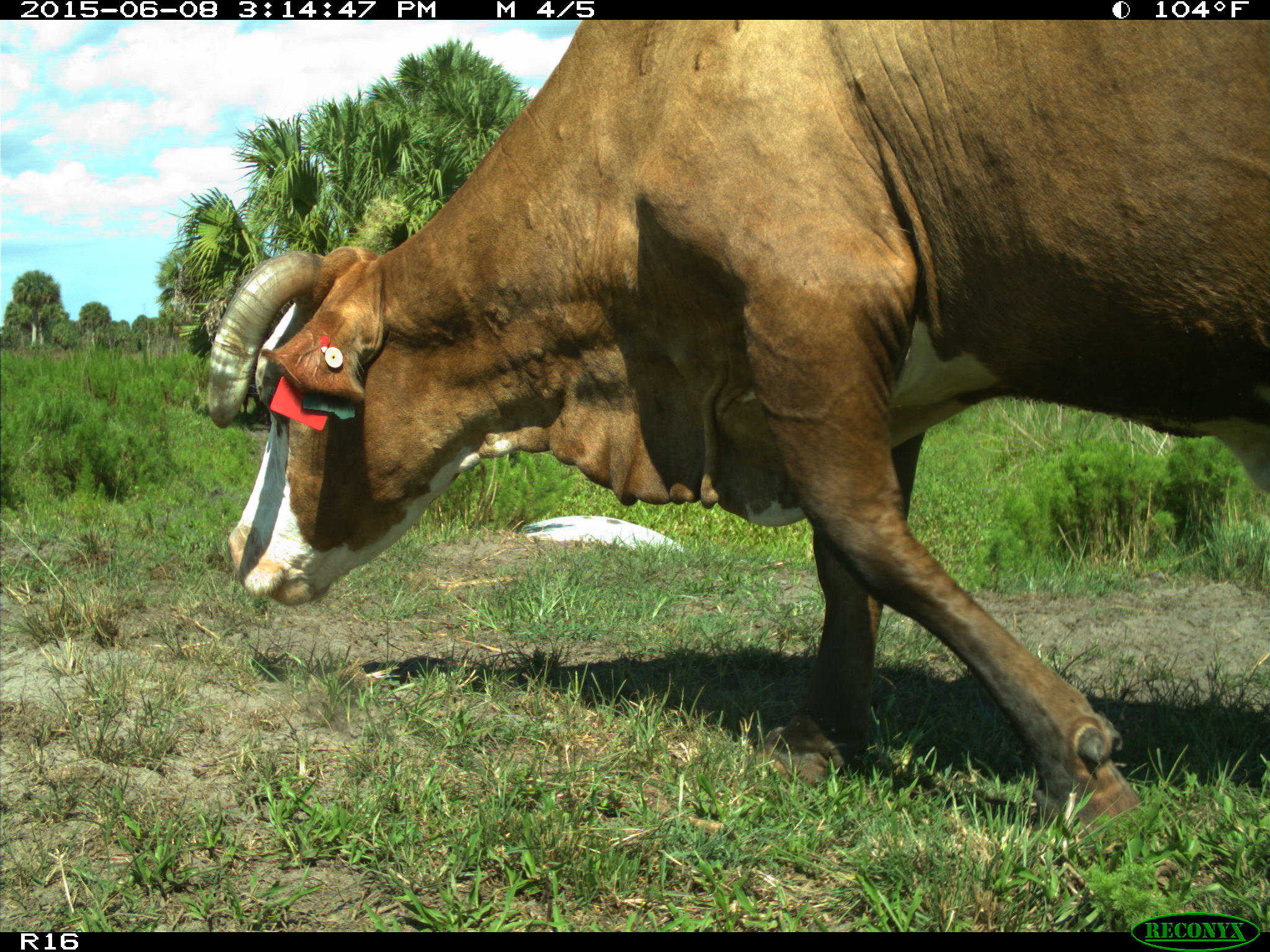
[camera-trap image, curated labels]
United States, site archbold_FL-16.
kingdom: Animalia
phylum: Chordata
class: Mammalia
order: Artiodactyla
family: Bovidae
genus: Bos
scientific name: Bos taurus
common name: domestic cow